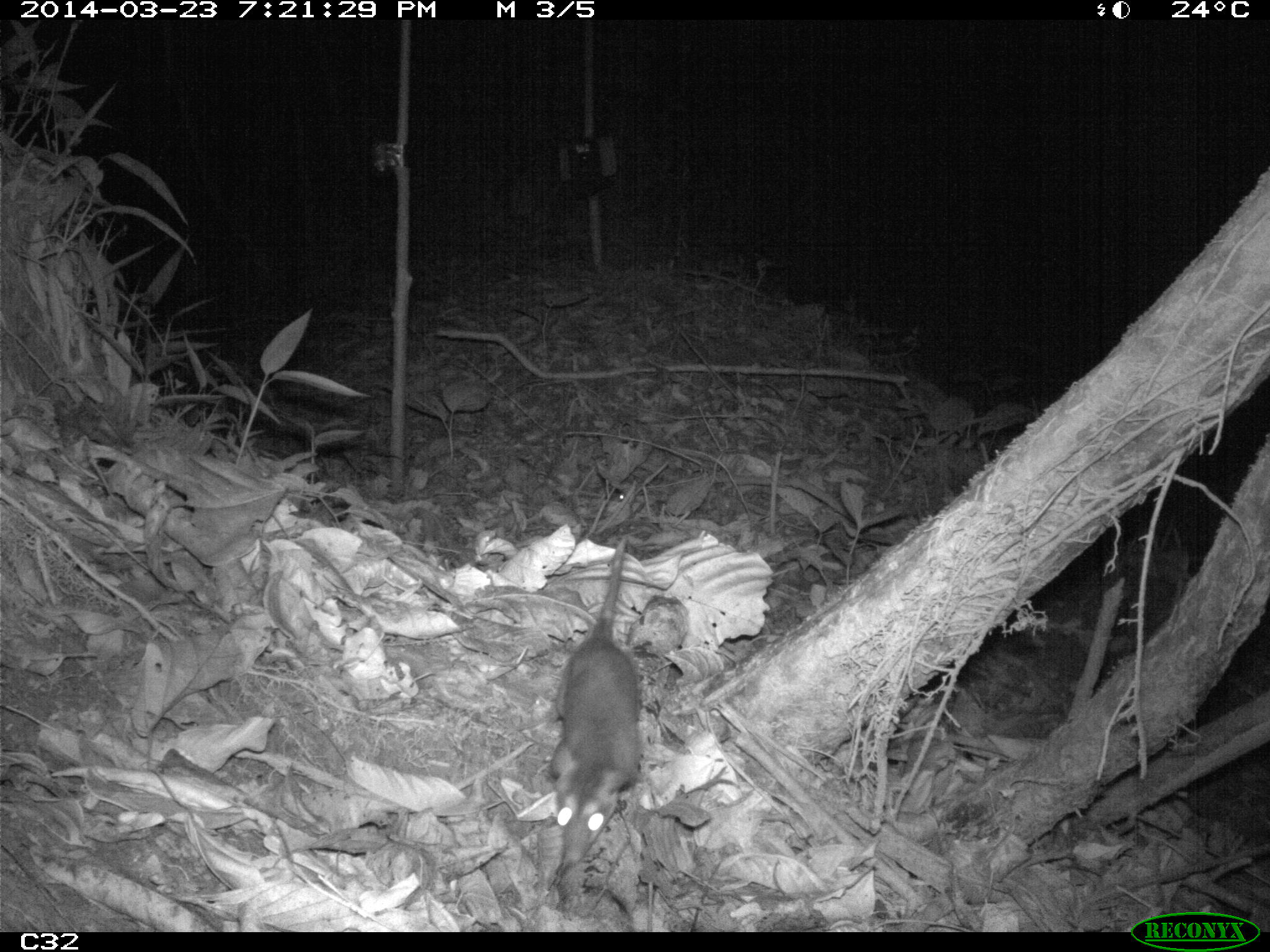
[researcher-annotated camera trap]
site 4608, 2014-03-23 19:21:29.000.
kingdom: Animalia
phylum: Chordata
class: Mammalia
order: Didelphimorphia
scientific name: Didelphimorphia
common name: opossum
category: unknown opossum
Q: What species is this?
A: Unknown opossum (opossum) (Didelphimorphia).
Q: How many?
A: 1.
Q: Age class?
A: Adult.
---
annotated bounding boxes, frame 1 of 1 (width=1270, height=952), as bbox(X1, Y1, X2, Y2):
unknown opossum: bbox(545, 534, 641, 880)